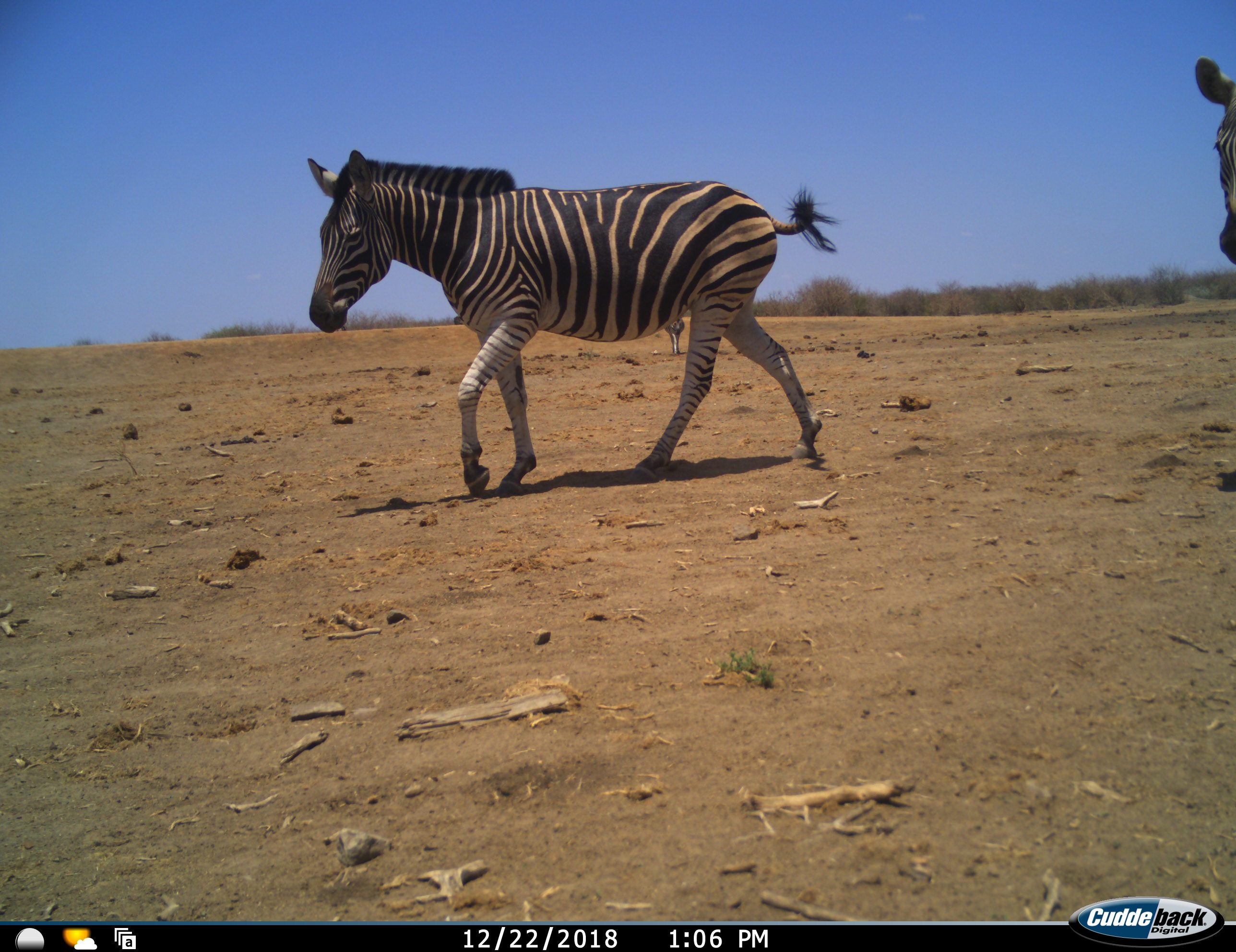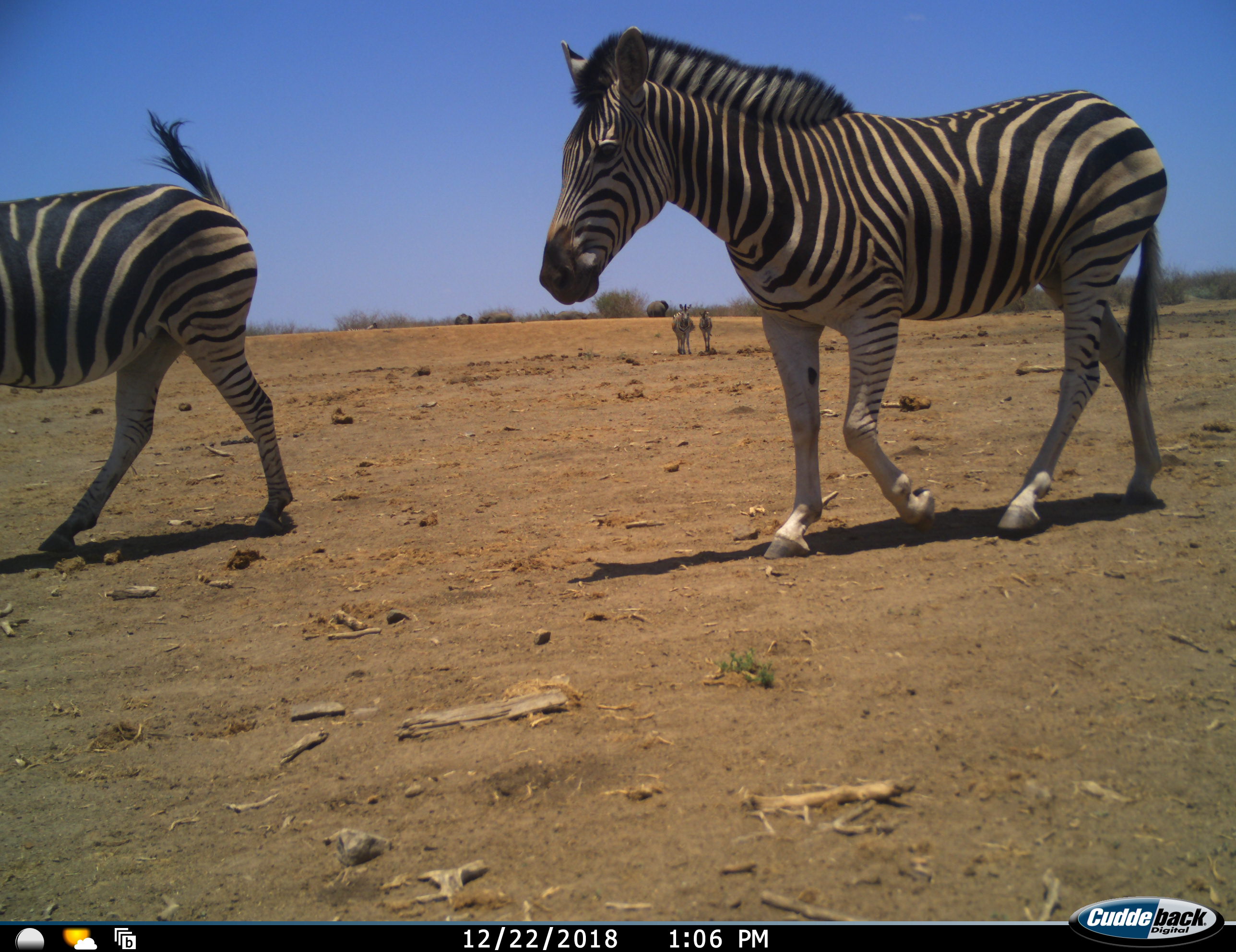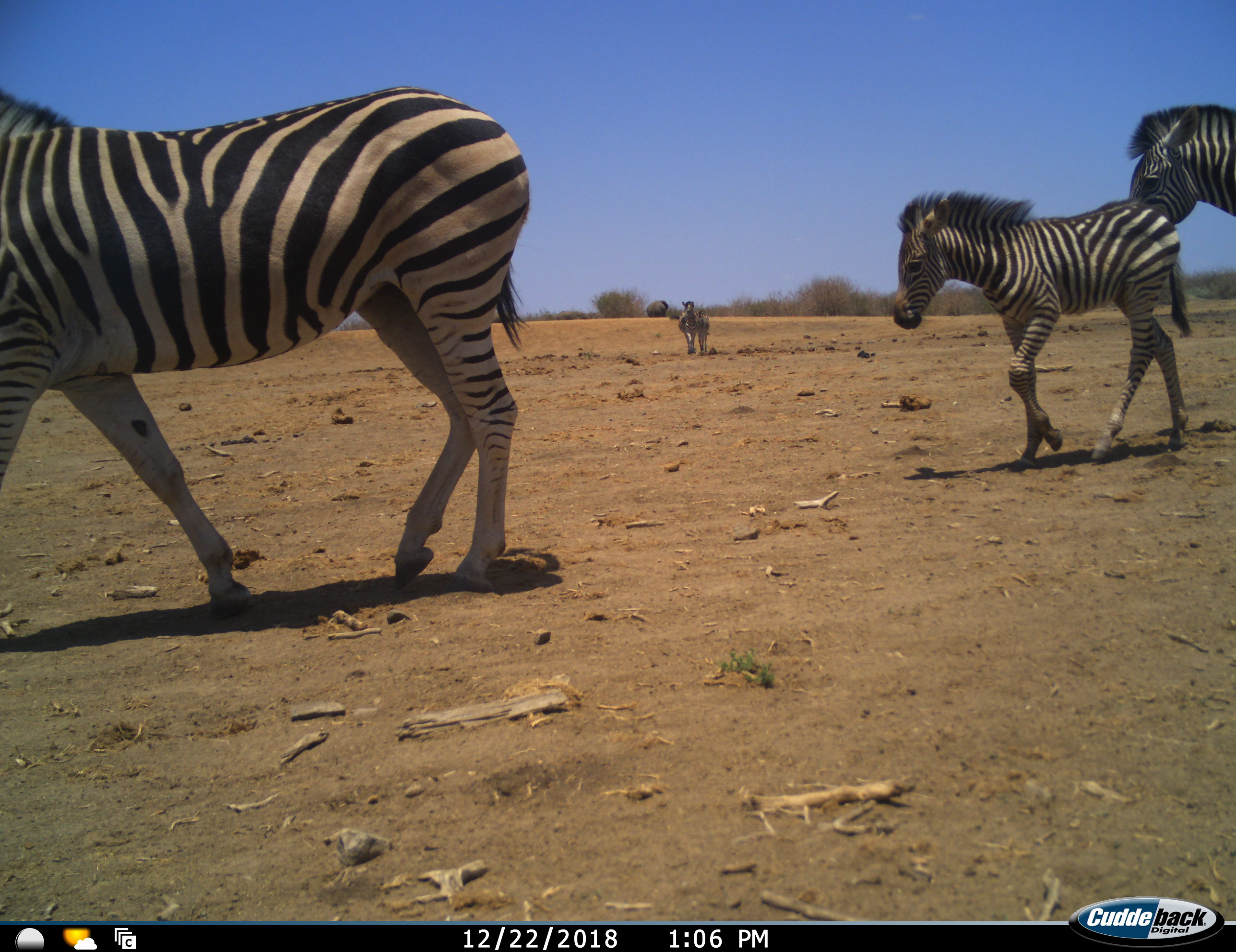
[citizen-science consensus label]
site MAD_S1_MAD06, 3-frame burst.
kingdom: Animalia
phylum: Chordata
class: Mammalia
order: Perissodactyla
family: Equidae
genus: Equus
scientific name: Equus quagga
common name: plains zebra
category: zebraplains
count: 5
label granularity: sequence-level